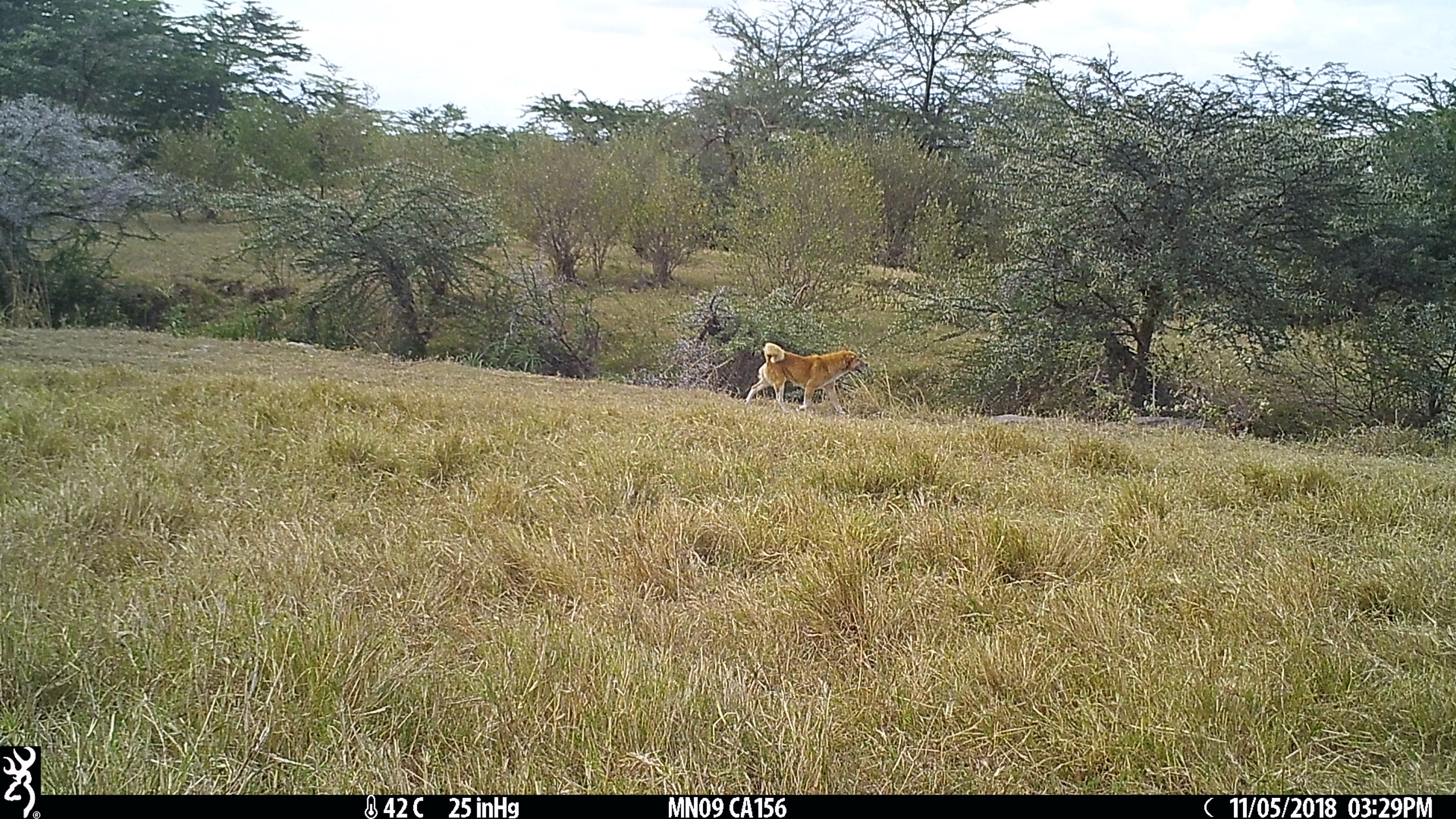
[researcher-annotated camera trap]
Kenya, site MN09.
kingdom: Animalia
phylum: Chordata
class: Mammalia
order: Carnivora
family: Canidae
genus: Canis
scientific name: Canis familiaris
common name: domestic dog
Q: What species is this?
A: Domestic dog (Canis familiaris).